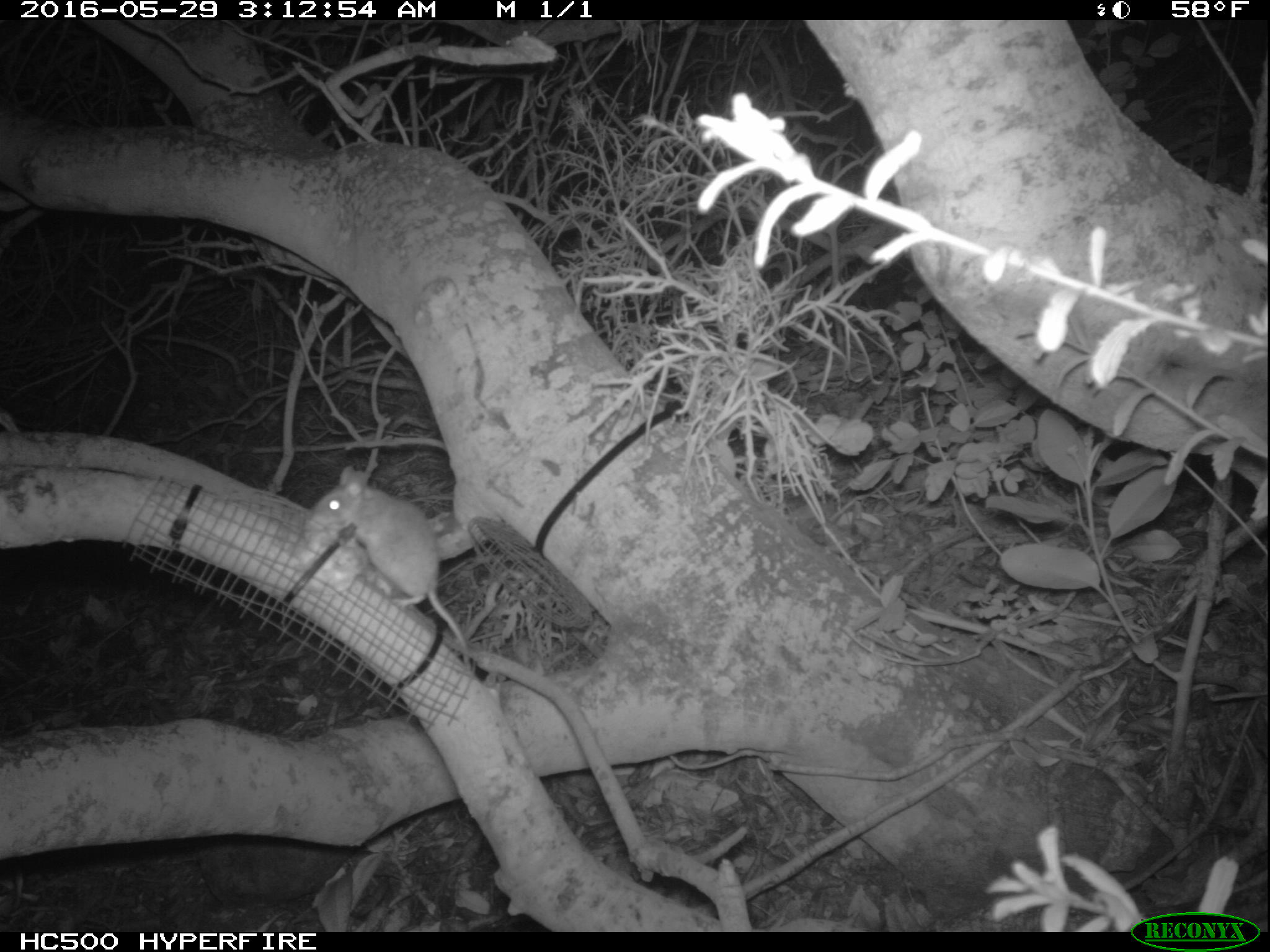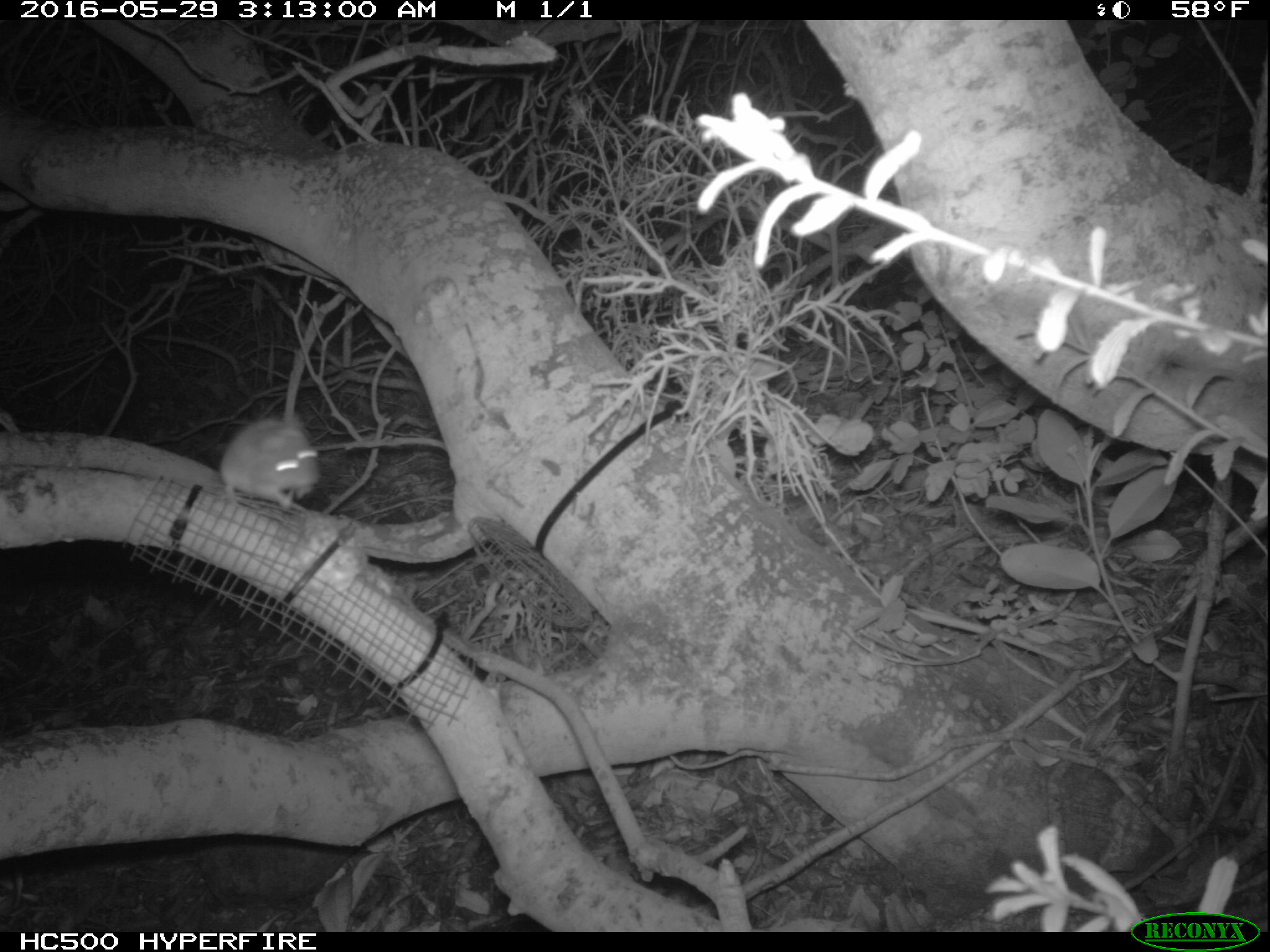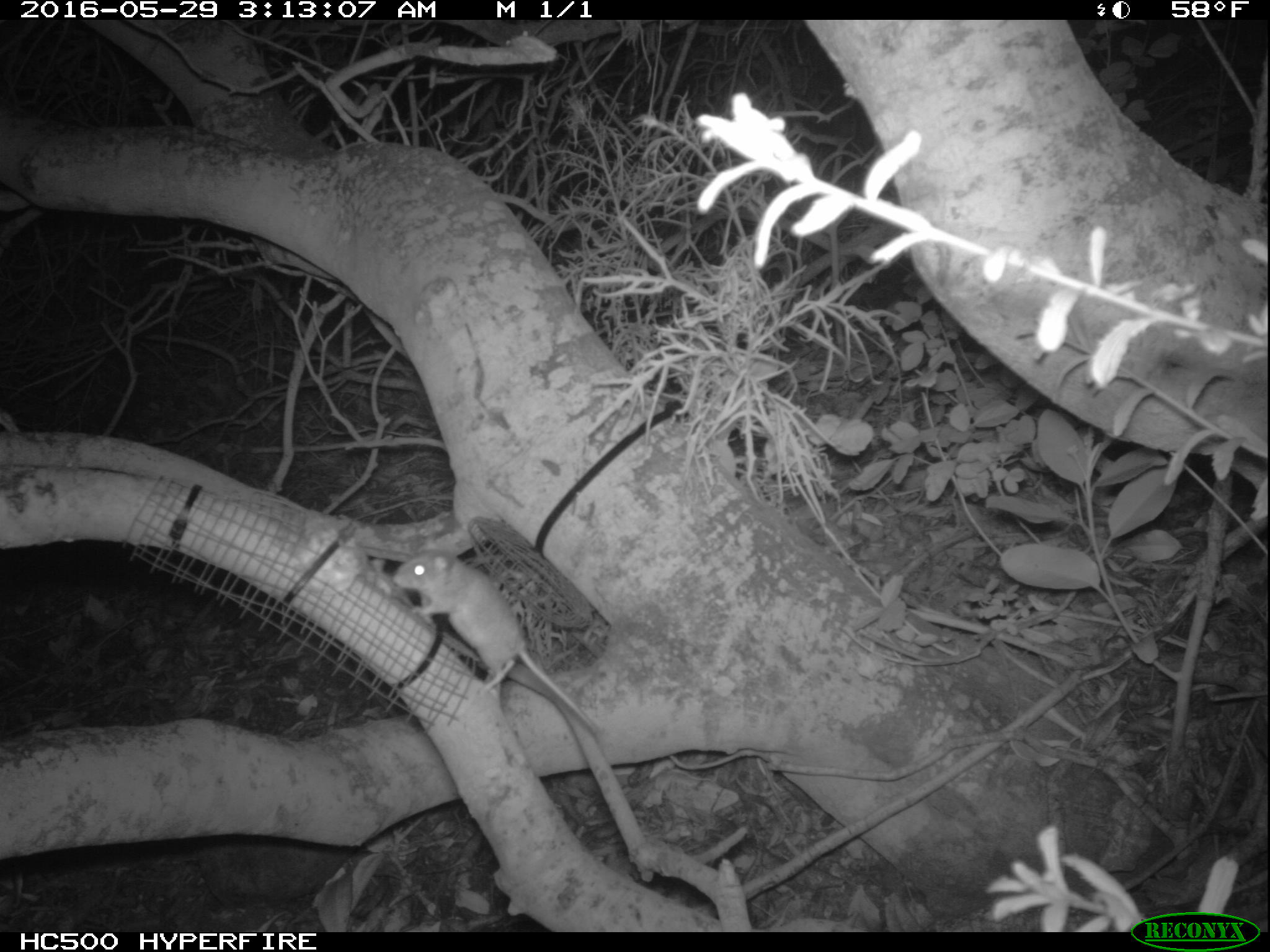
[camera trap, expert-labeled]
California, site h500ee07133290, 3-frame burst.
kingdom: Animalia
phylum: Chordata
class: Mammalia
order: Rodentia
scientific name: Rodentia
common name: rodent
Rodent (Rodentia).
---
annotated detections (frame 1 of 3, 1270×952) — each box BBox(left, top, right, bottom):
rodent: BBox(307, 462, 471, 671)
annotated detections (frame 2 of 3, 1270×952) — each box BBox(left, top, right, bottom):
rodent: BBox(218, 417, 319, 510)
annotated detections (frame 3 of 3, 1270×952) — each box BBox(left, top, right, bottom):
rodent: BBox(393, 535, 598, 731)